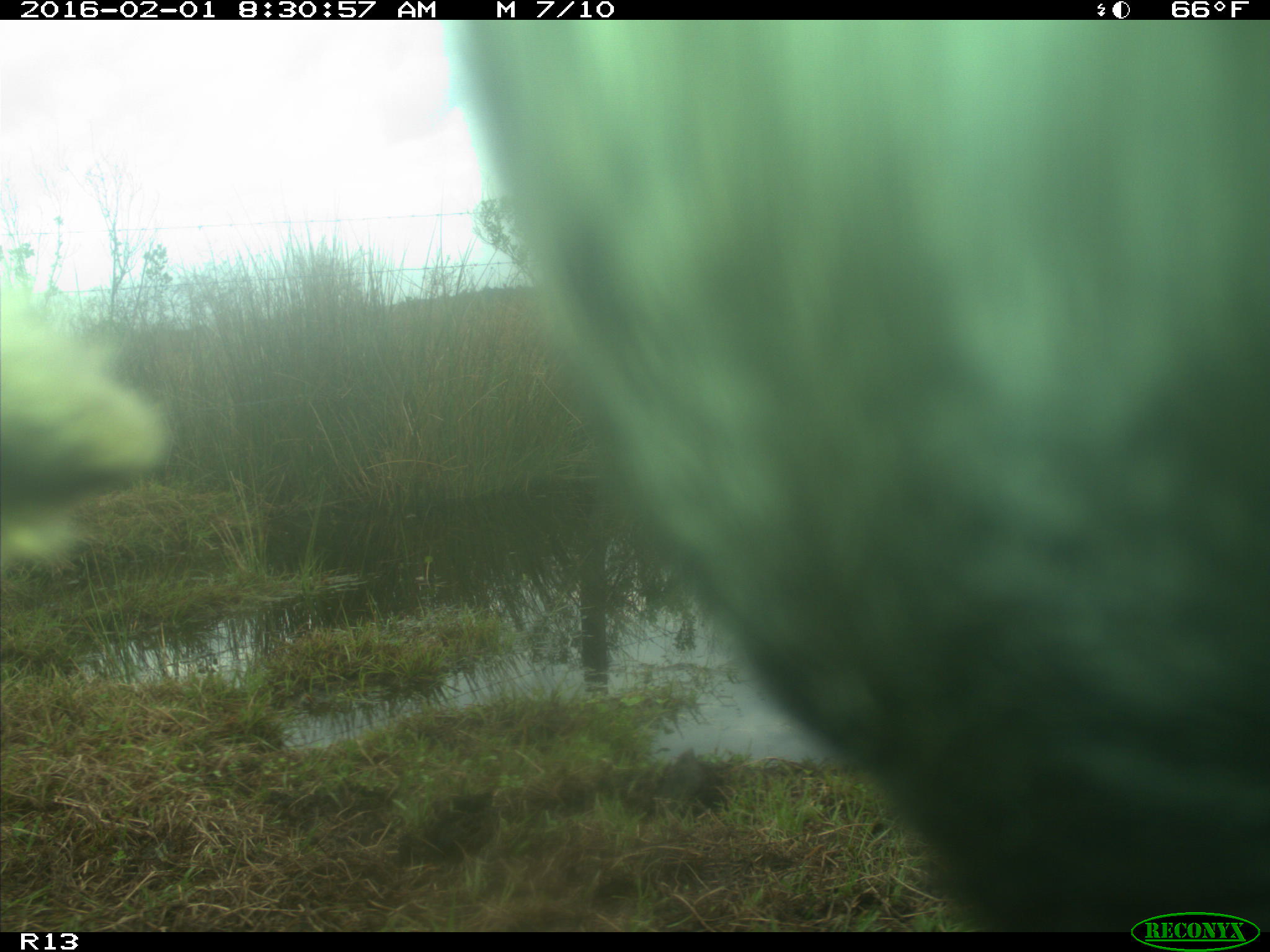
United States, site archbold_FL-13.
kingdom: Animalia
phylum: Chordata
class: Mammalia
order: Artiodactyla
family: Bovidae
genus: Bos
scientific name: Bos taurus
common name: domestic cow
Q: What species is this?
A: Bos taurus (domestic cow).